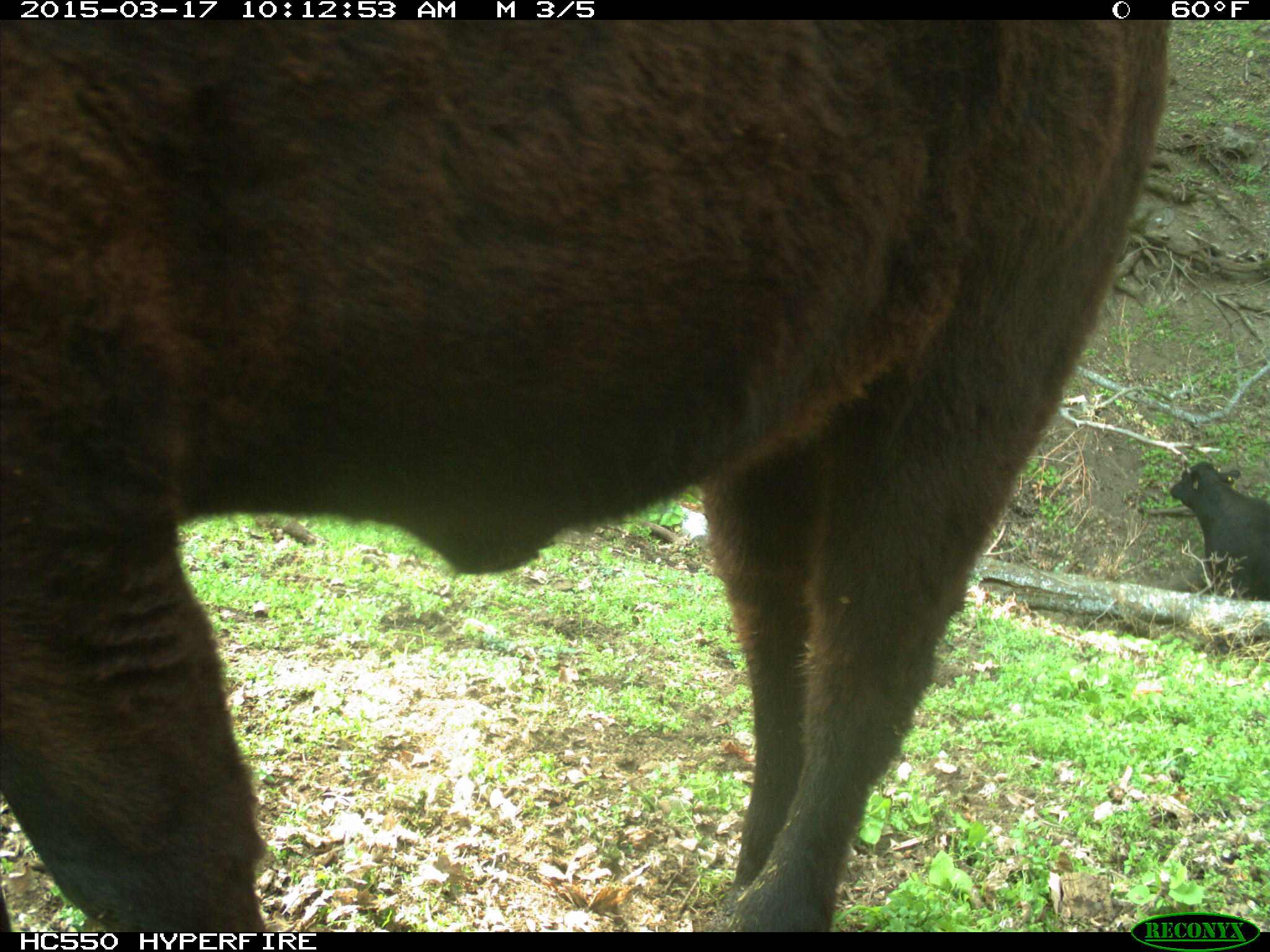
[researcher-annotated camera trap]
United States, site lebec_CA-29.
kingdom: Animalia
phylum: Chordata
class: Mammalia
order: Artiodactyla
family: Bovidae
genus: Bos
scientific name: Bos taurus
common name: domestic cow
Bos taurus (domestic cow).